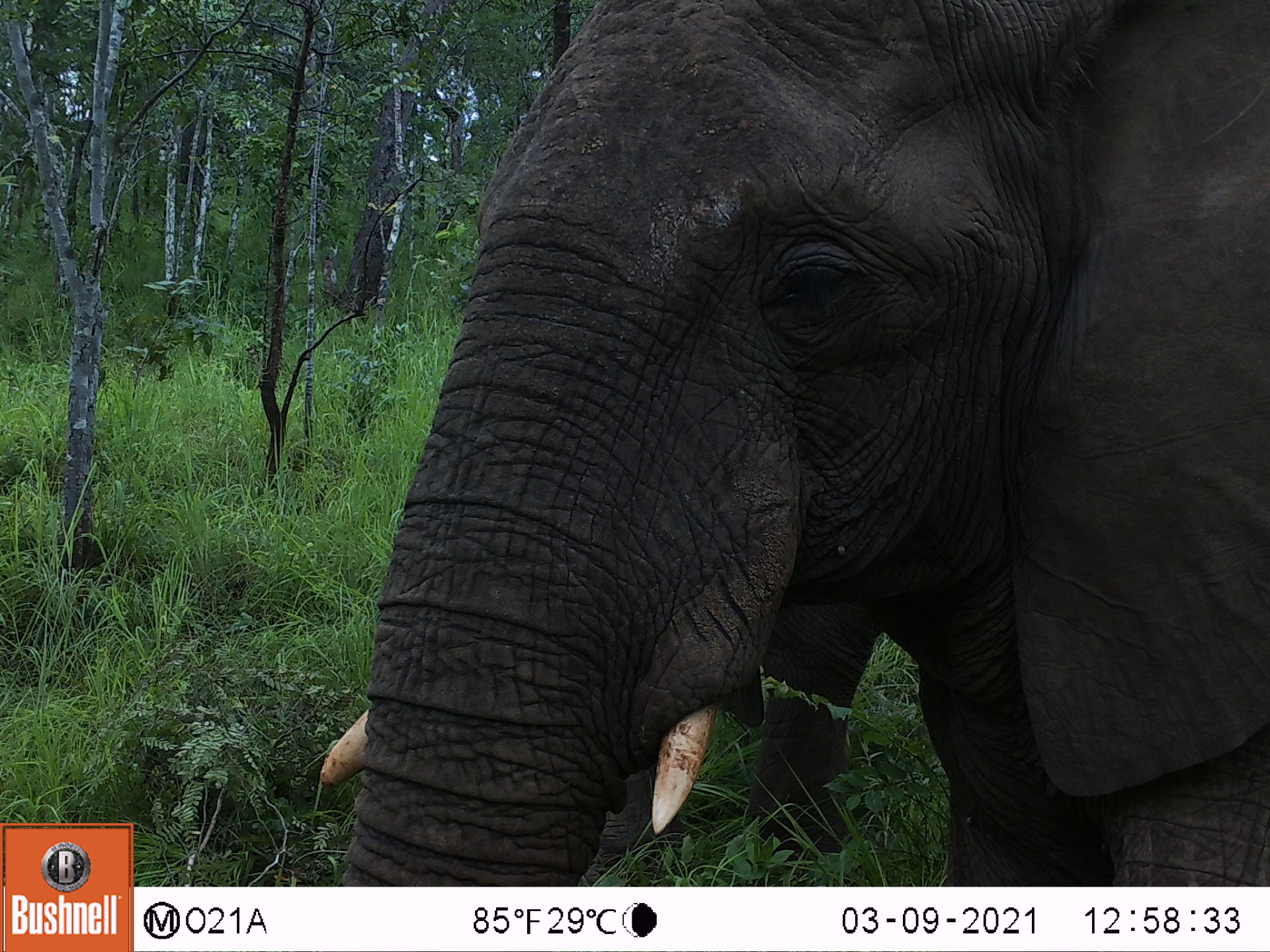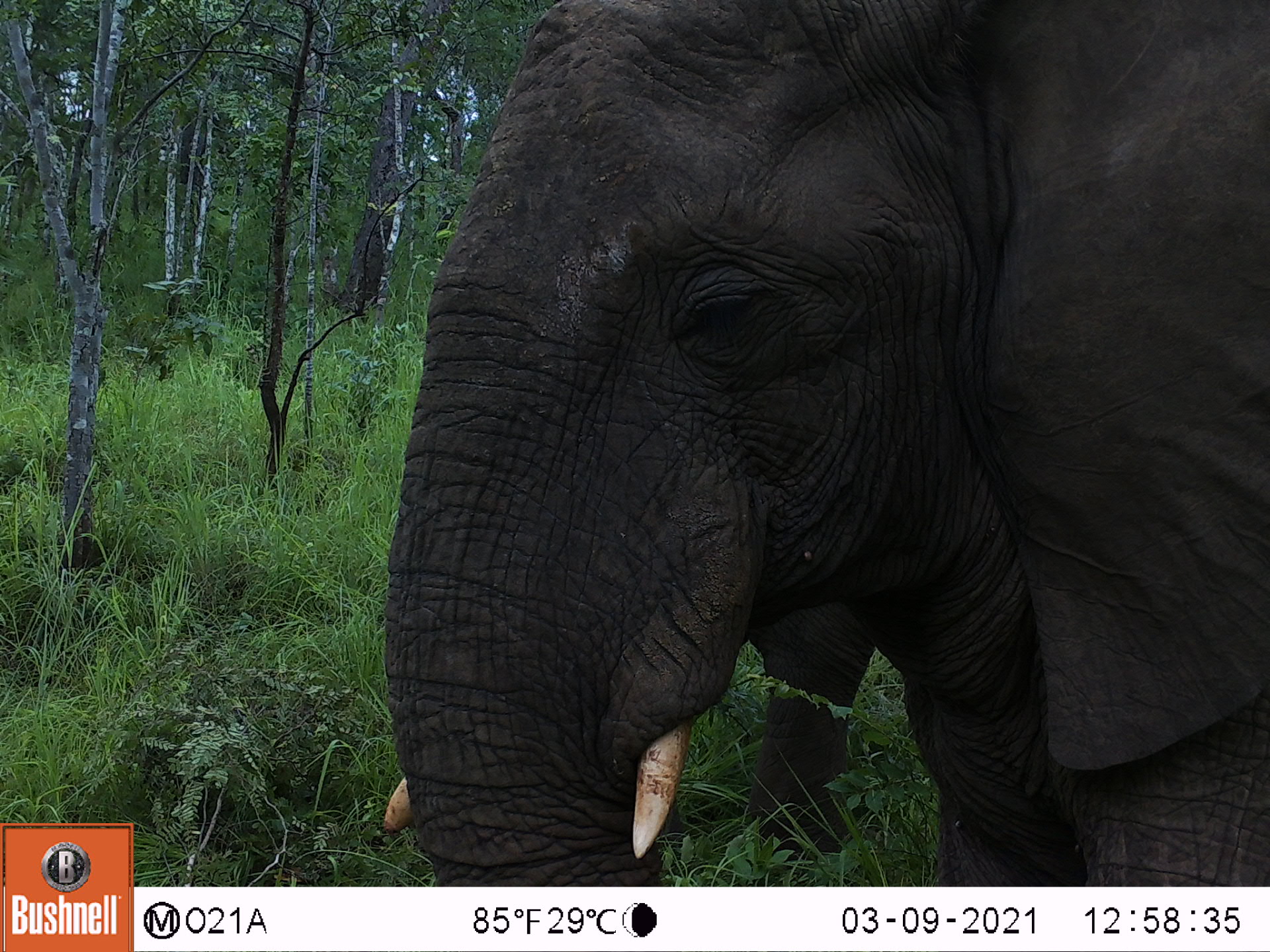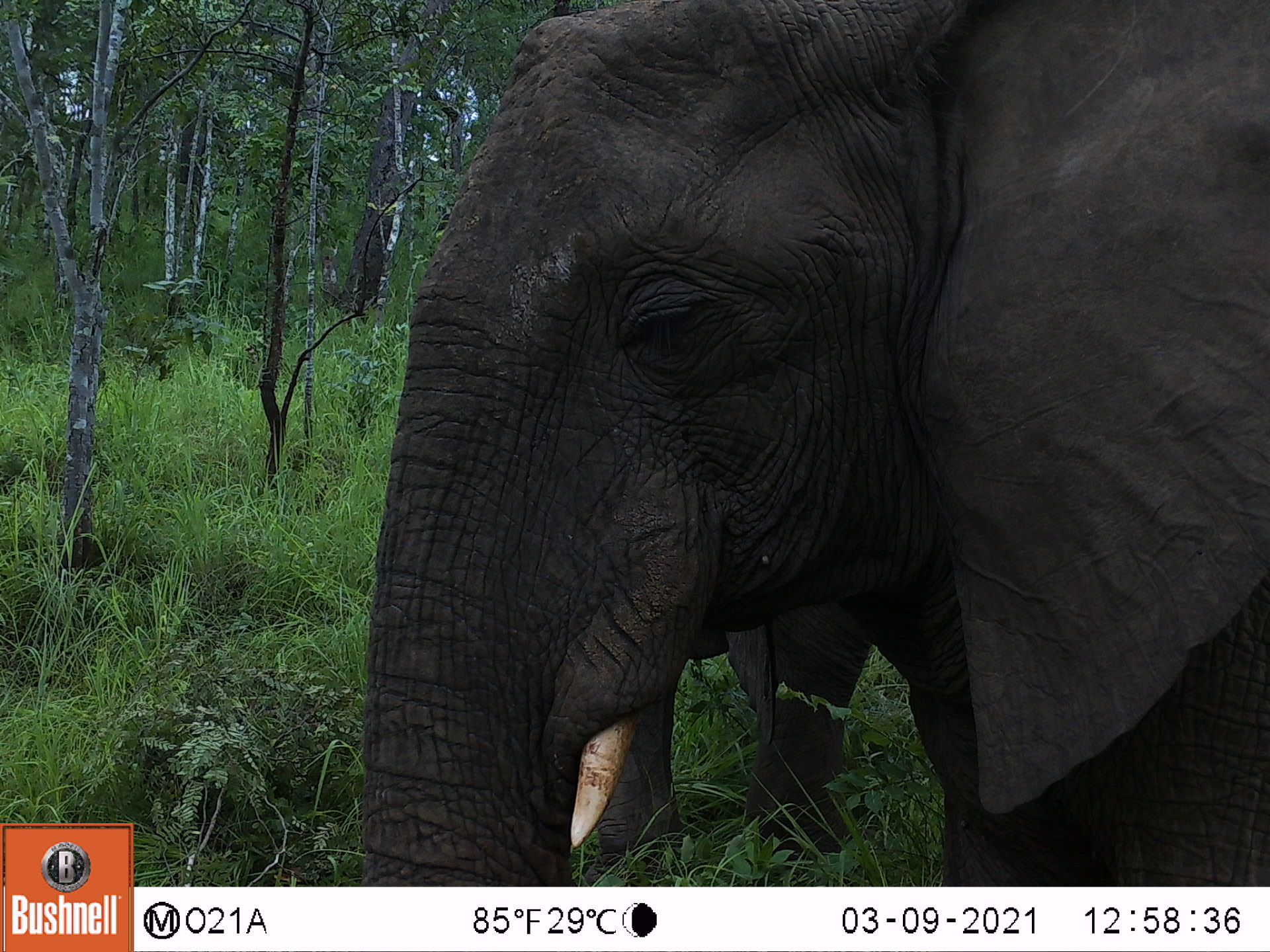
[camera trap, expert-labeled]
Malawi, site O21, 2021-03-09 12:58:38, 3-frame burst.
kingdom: Animalia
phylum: Chordata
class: Mammalia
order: Proboscidea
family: Elephantidae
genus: Loxodonta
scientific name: Loxodonta africana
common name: african savanna elephant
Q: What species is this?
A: African savanna elephant (Loxodonta africana).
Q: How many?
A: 1.